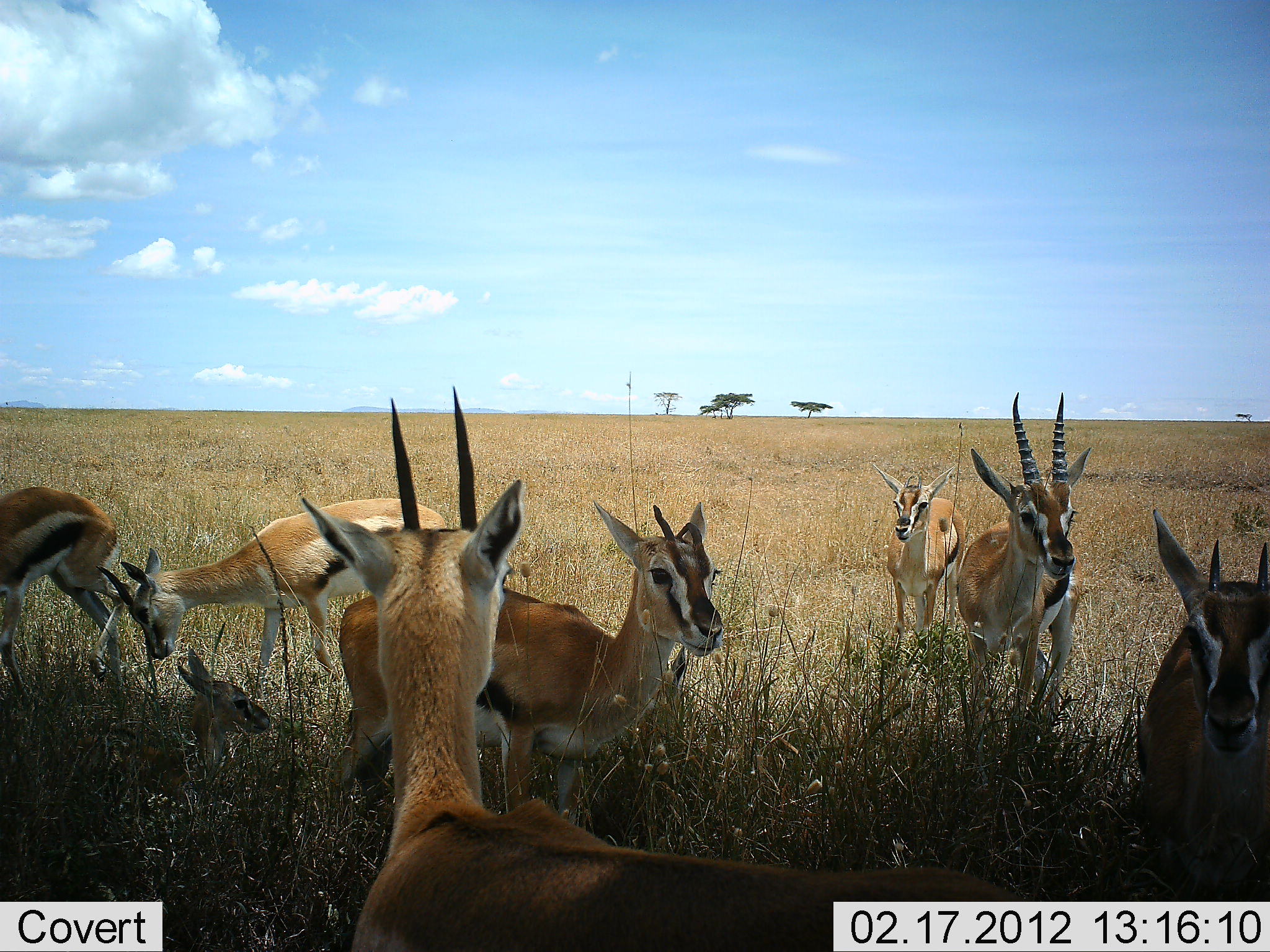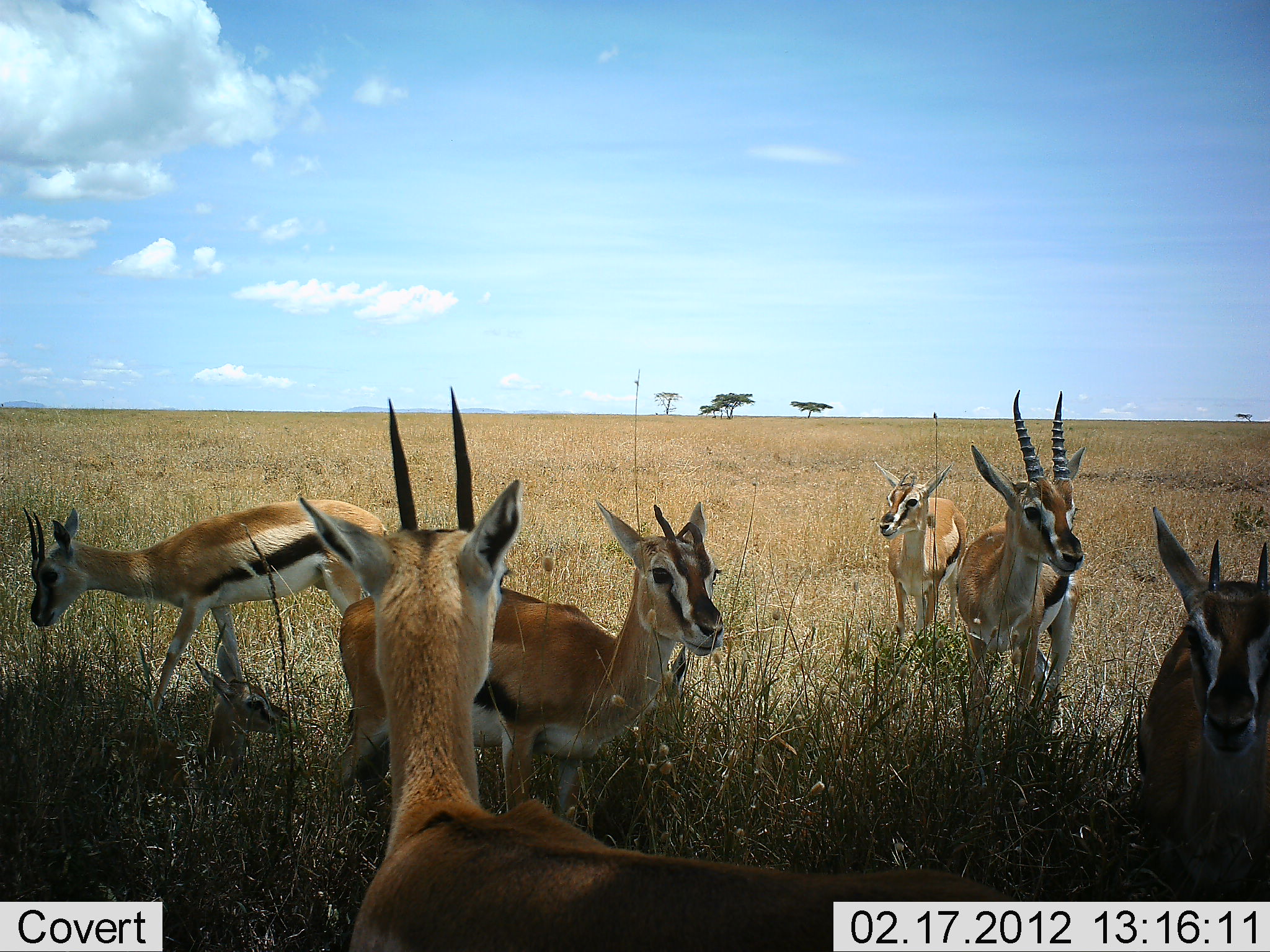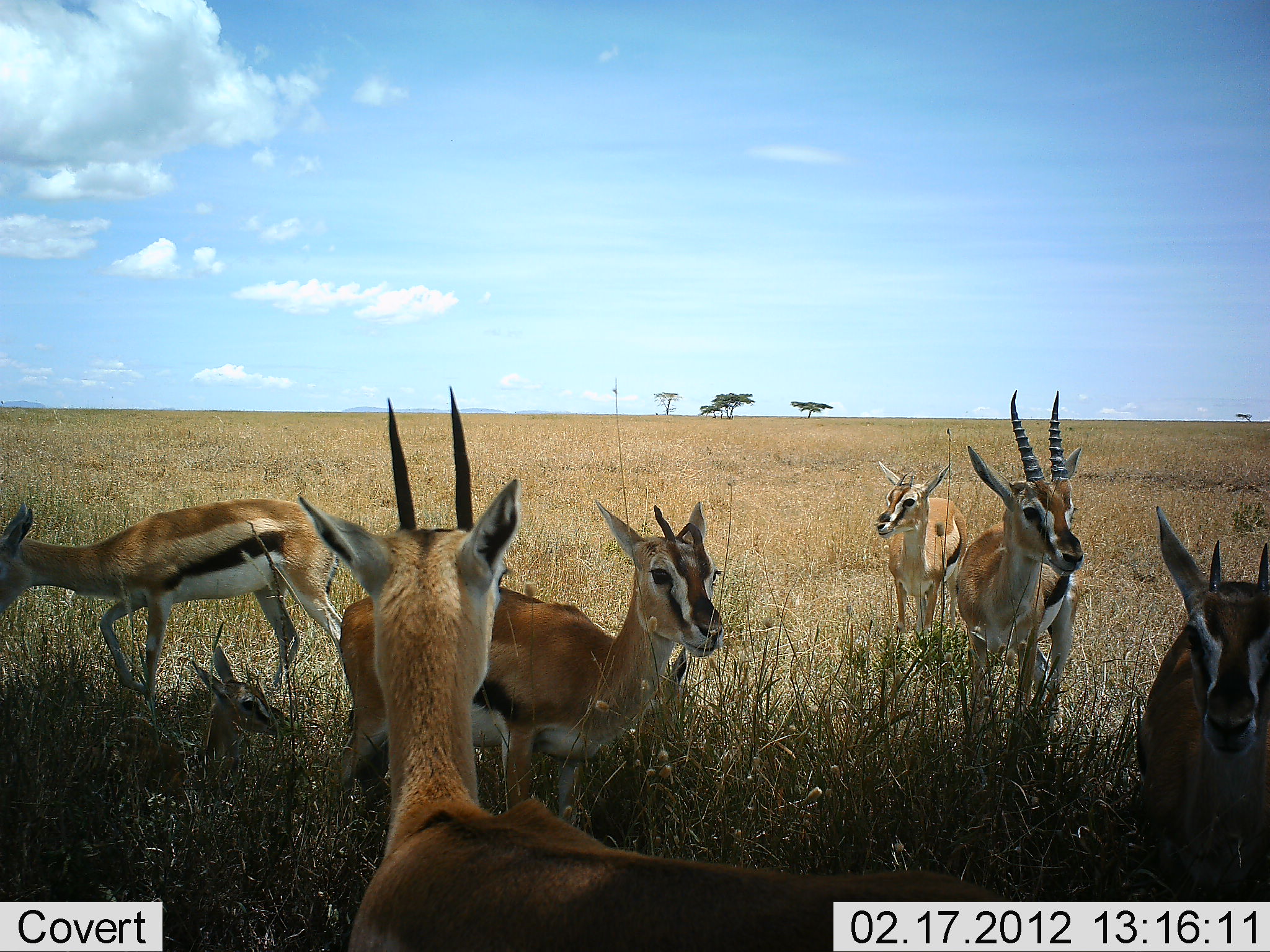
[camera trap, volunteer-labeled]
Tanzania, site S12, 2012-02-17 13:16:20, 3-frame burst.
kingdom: Animalia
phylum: Chordata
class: Mammalia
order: Artiodactyla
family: Bovidae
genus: Eudorcas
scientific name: Eudorcas thomsonii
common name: thomson's gazelle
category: gazellethomsons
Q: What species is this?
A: Gazellethomsons (thomson's gazelle) (Eudorcas thomsonii).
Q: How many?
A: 7.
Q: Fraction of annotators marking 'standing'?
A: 90%.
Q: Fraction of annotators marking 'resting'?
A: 48%.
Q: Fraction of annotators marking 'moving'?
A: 45%.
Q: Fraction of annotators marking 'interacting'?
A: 3%.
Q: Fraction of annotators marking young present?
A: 24%.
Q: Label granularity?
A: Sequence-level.